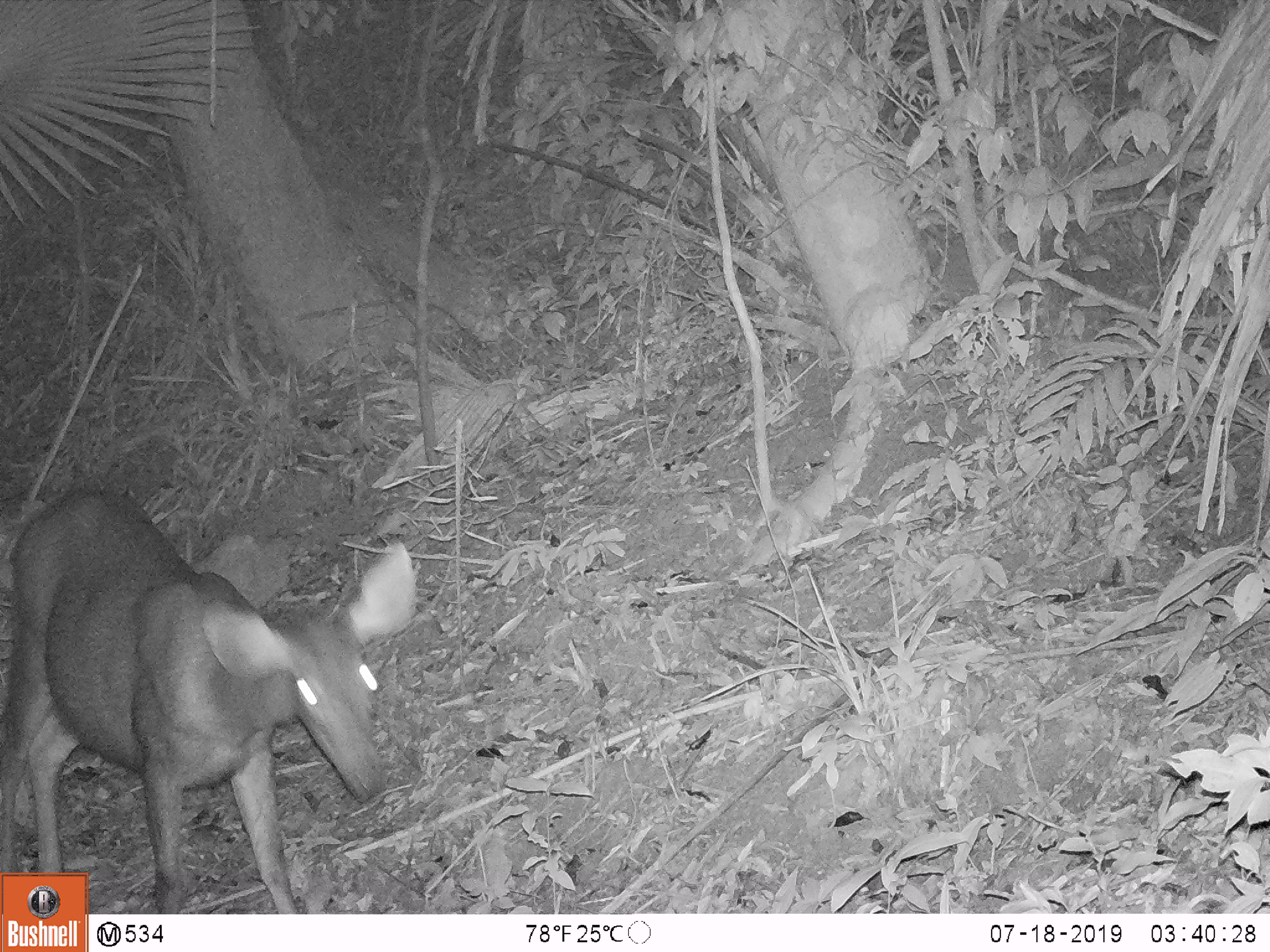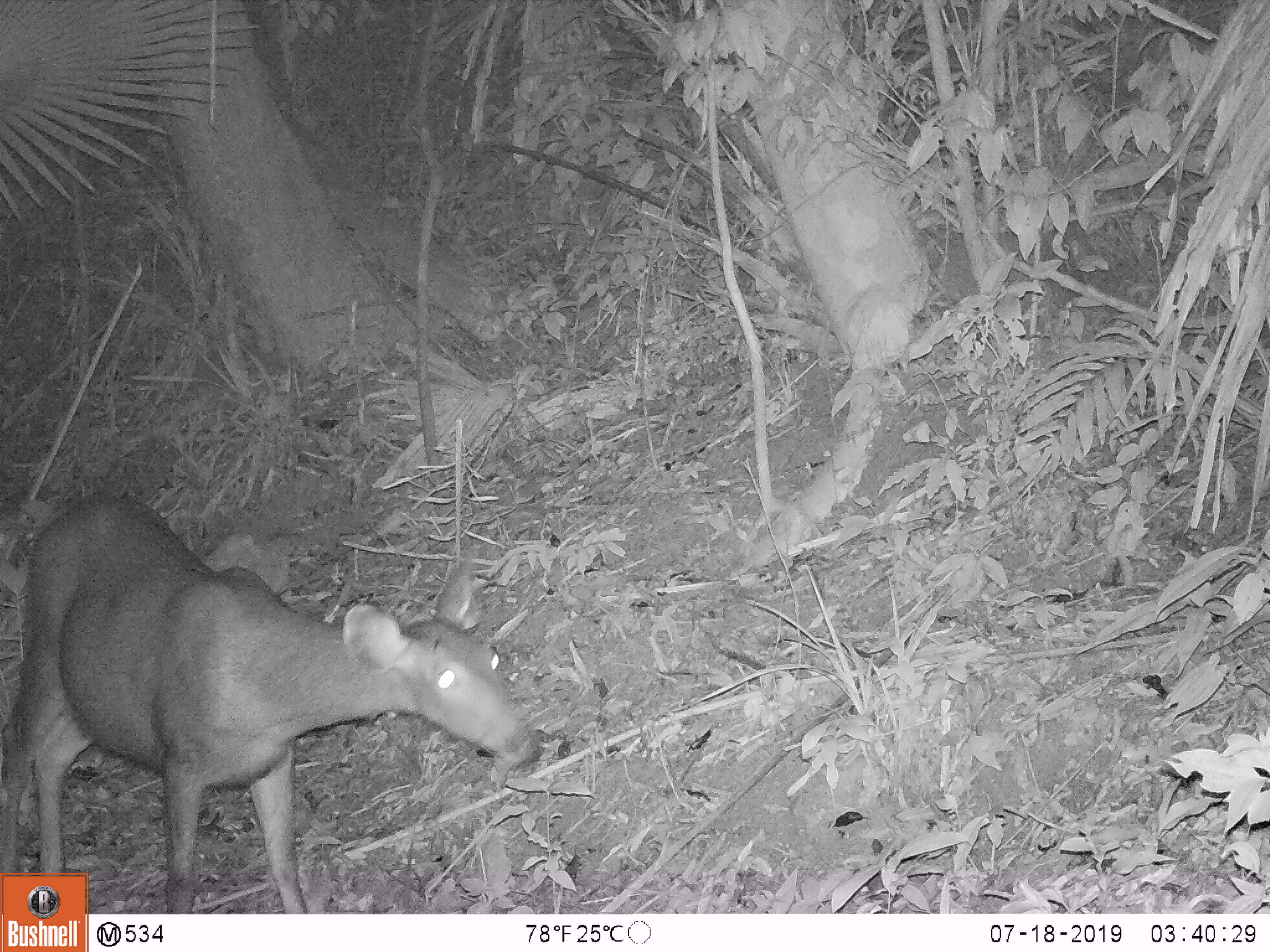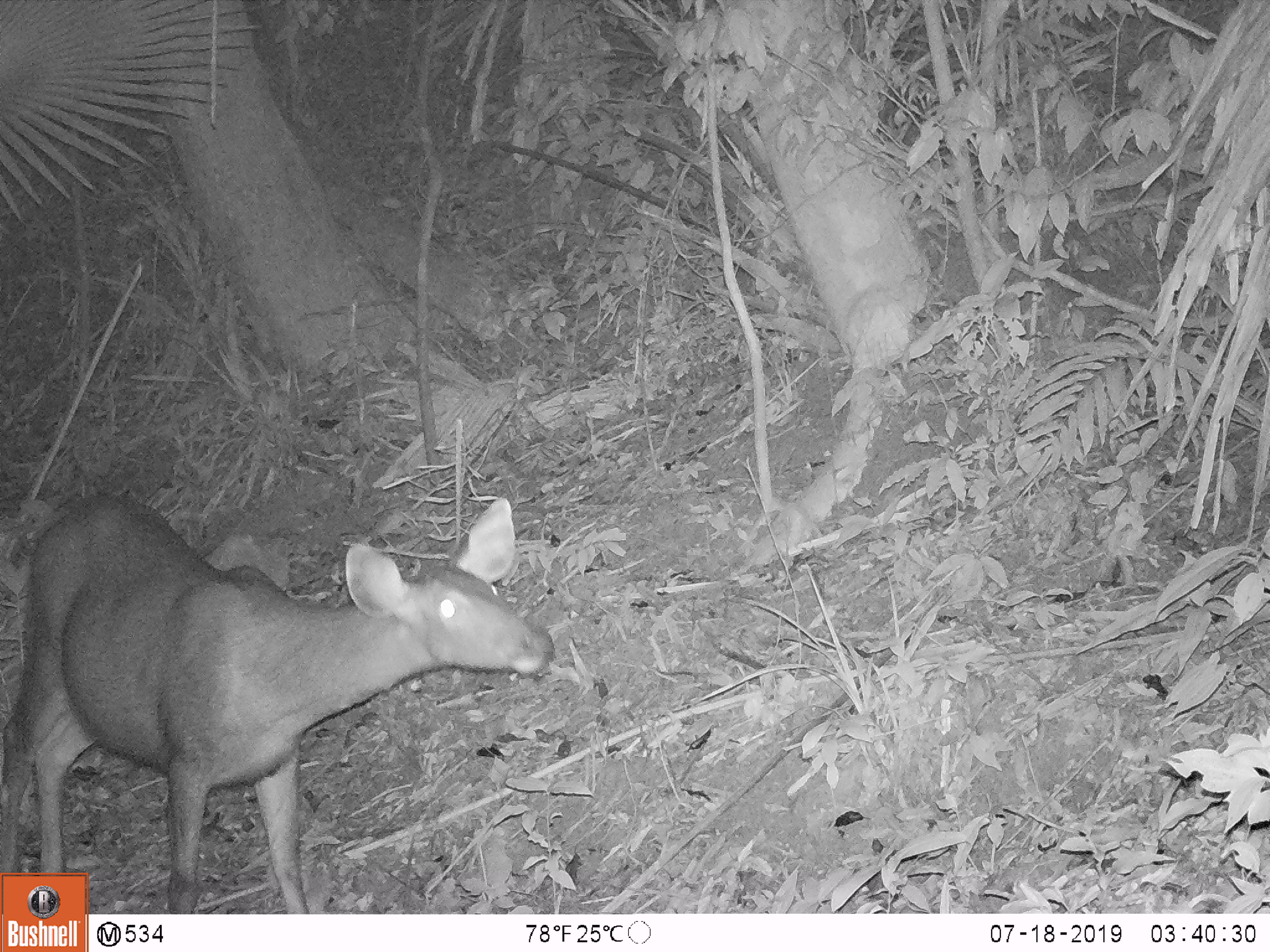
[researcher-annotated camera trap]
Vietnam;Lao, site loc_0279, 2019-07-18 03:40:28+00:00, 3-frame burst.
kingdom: Animalia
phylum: Chordata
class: Mammalia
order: Artiodactyla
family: Cervidae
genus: Rusa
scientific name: Rusa unicolor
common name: sambar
Sambar (Rusa unicolor). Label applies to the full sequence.